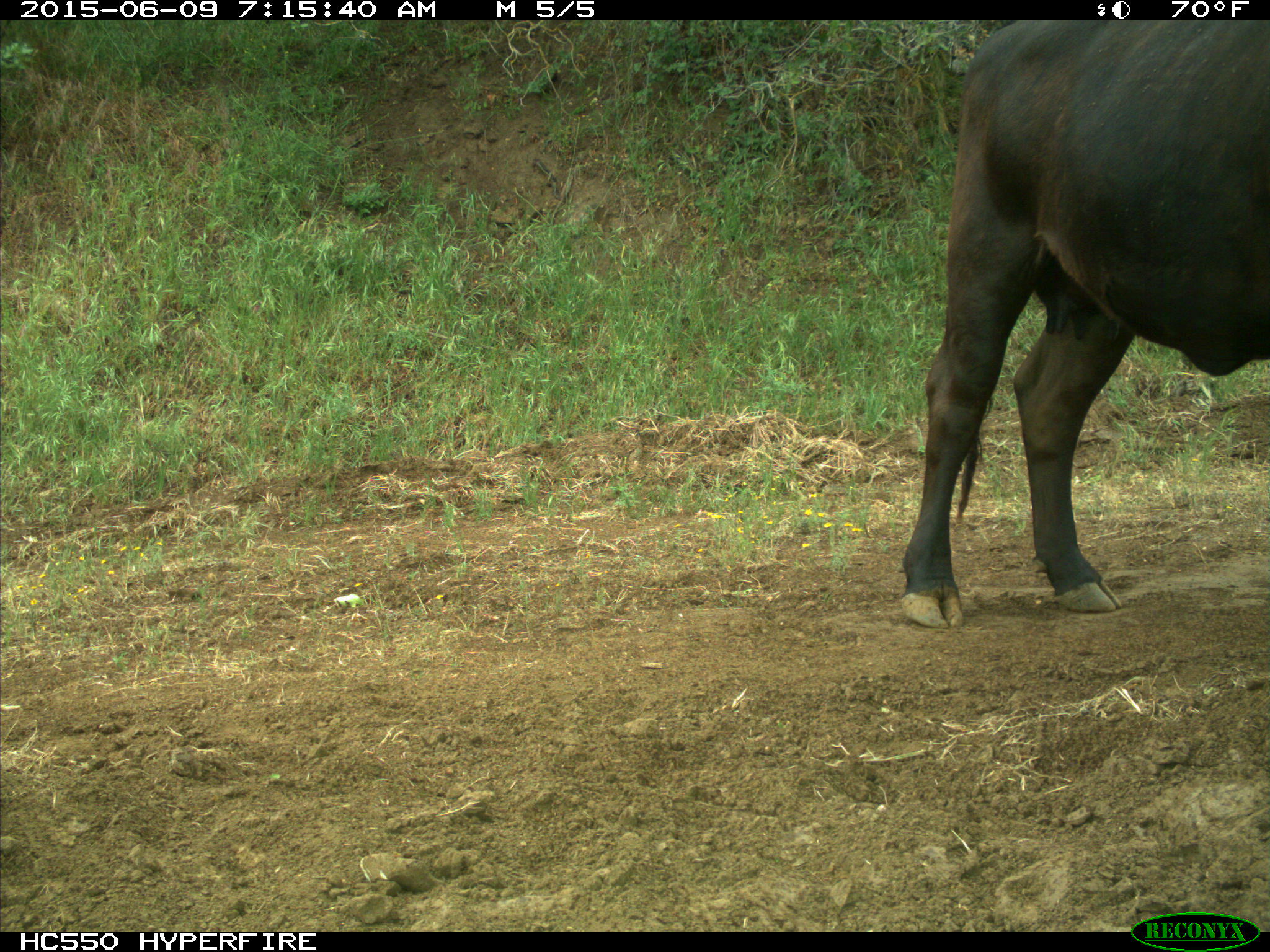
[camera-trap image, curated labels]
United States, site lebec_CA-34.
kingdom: Animalia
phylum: Chordata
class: Mammalia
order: Artiodactyla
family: Bovidae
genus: Bos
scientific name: Bos taurus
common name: domestic cow